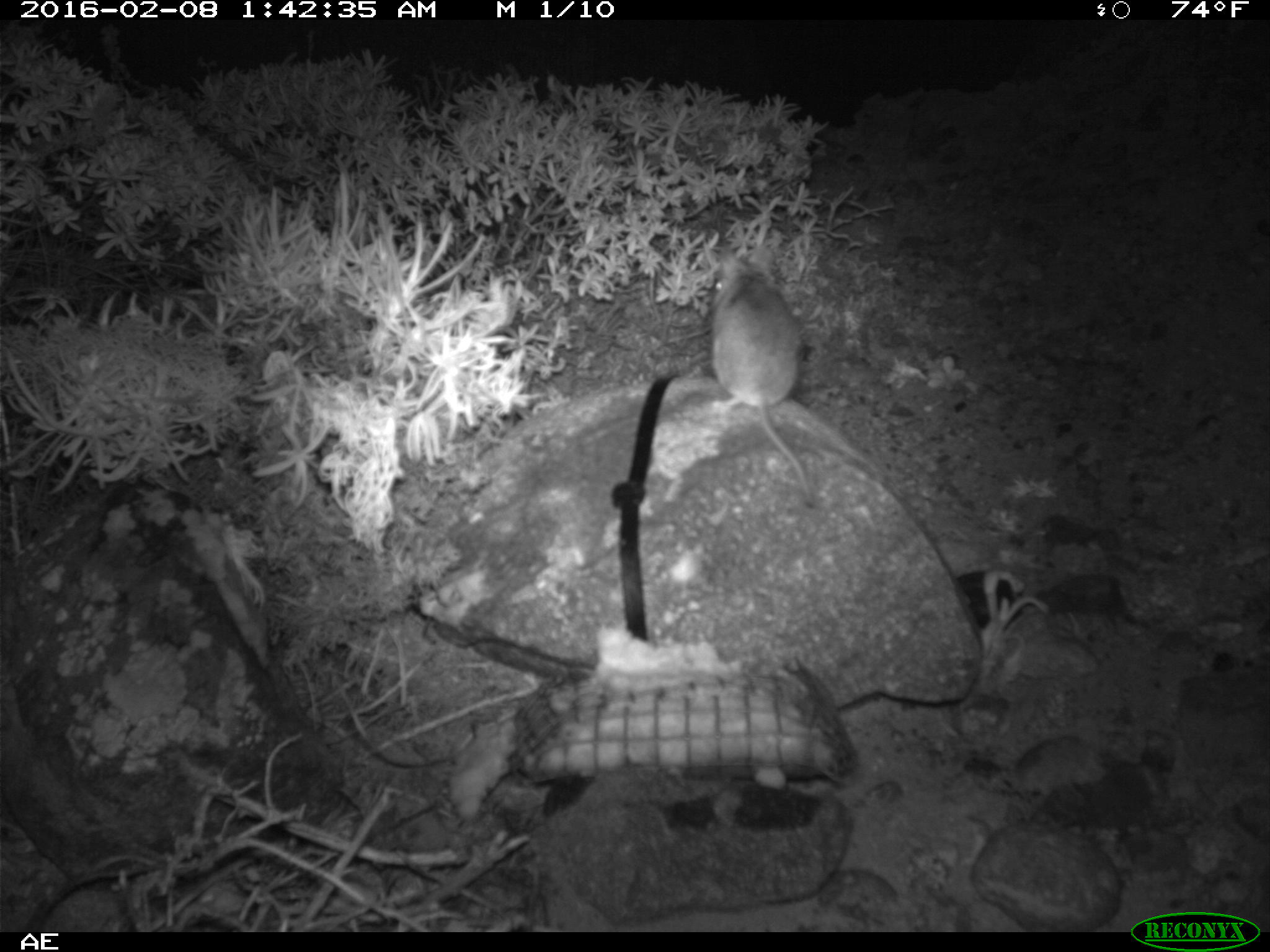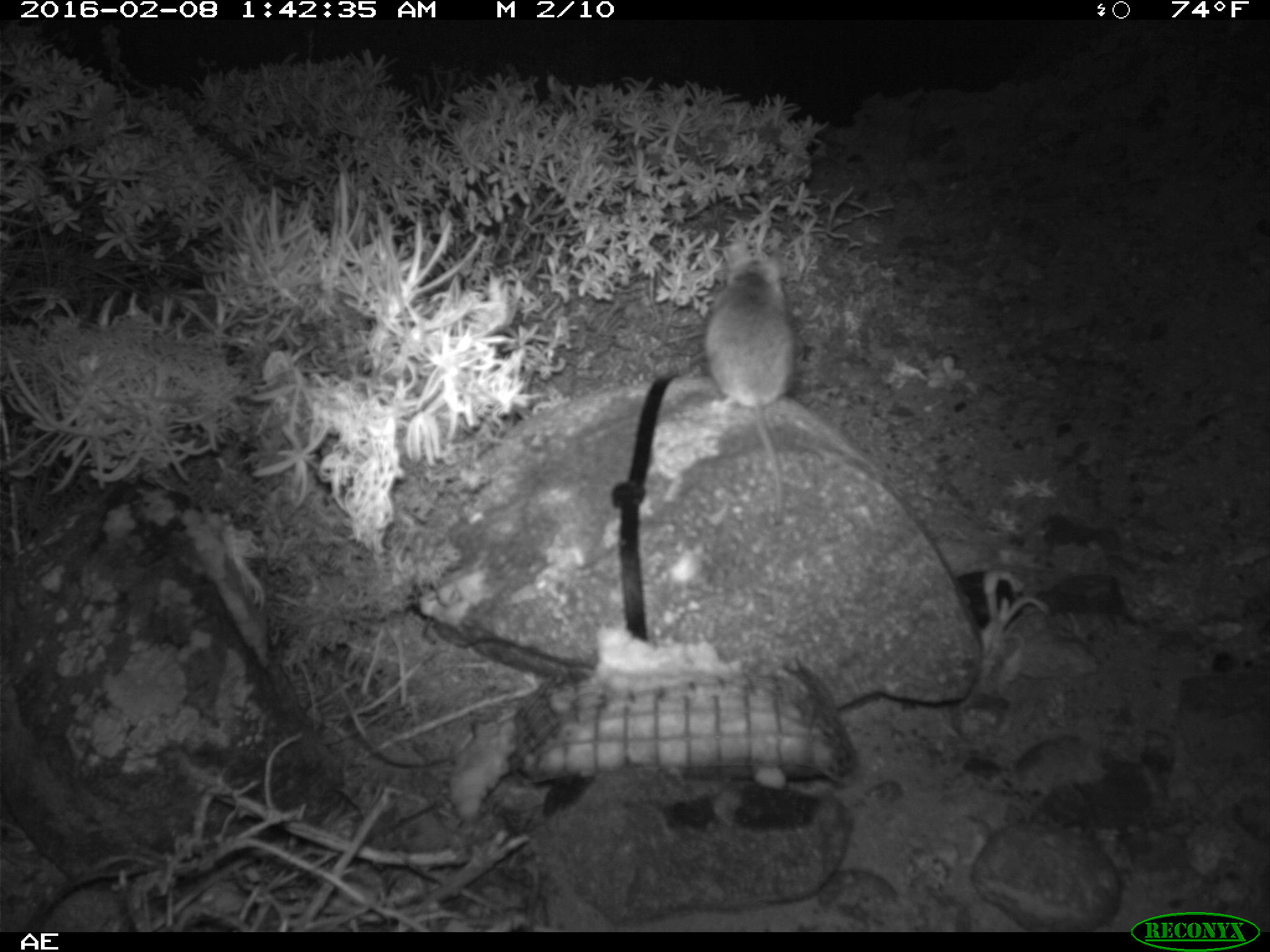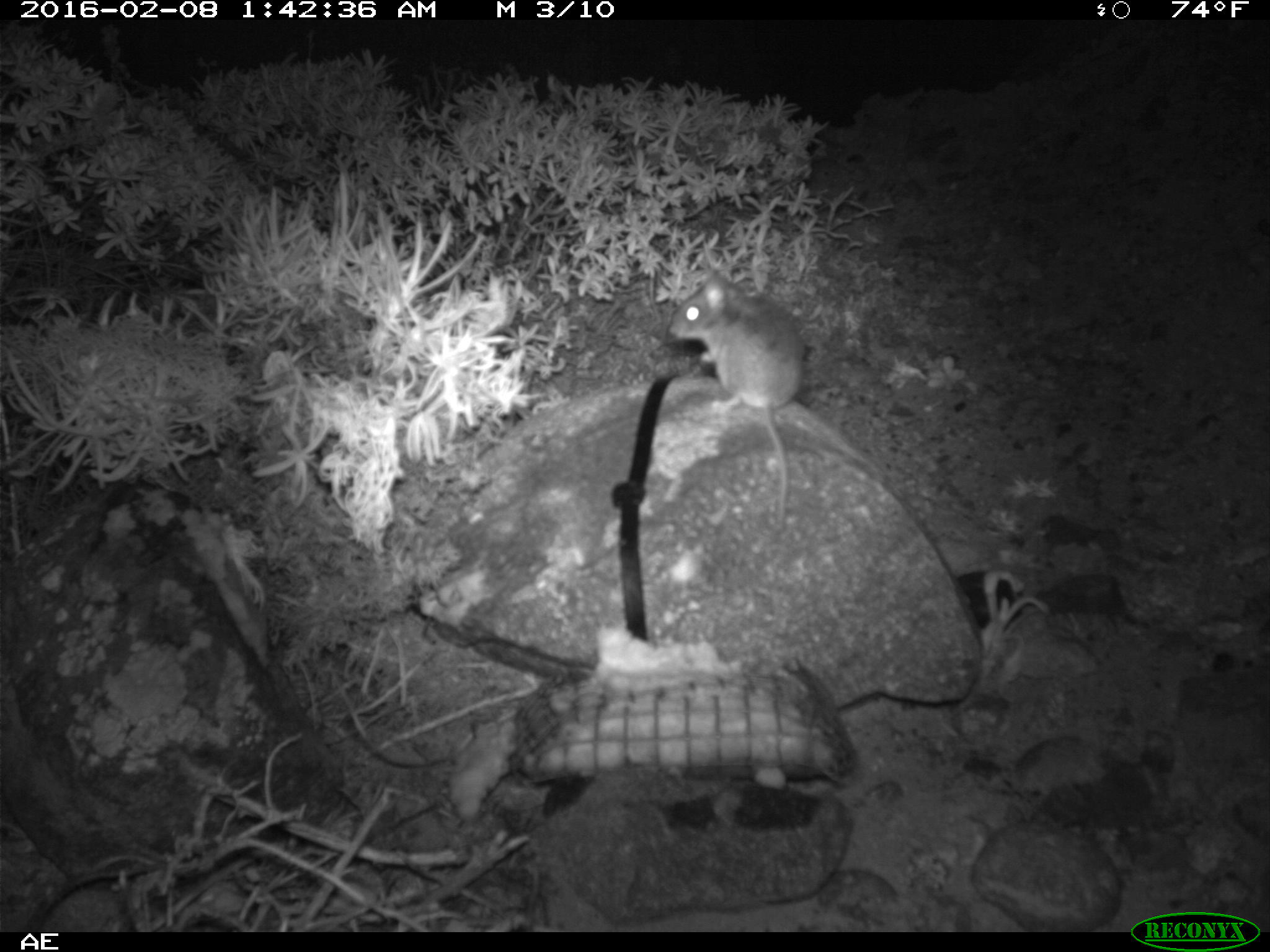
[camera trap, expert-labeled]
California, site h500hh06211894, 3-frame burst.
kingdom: Animalia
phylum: Chordata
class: Mammalia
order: Rodentia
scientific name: Rodentia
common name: rodent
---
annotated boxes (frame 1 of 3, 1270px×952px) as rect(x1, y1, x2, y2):
rodent: rect(703, 246, 816, 506)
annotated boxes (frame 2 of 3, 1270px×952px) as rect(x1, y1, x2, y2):
rodent: rect(706, 249, 790, 526)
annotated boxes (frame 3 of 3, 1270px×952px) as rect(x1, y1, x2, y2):
rodent: rect(663, 273, 809, 526)